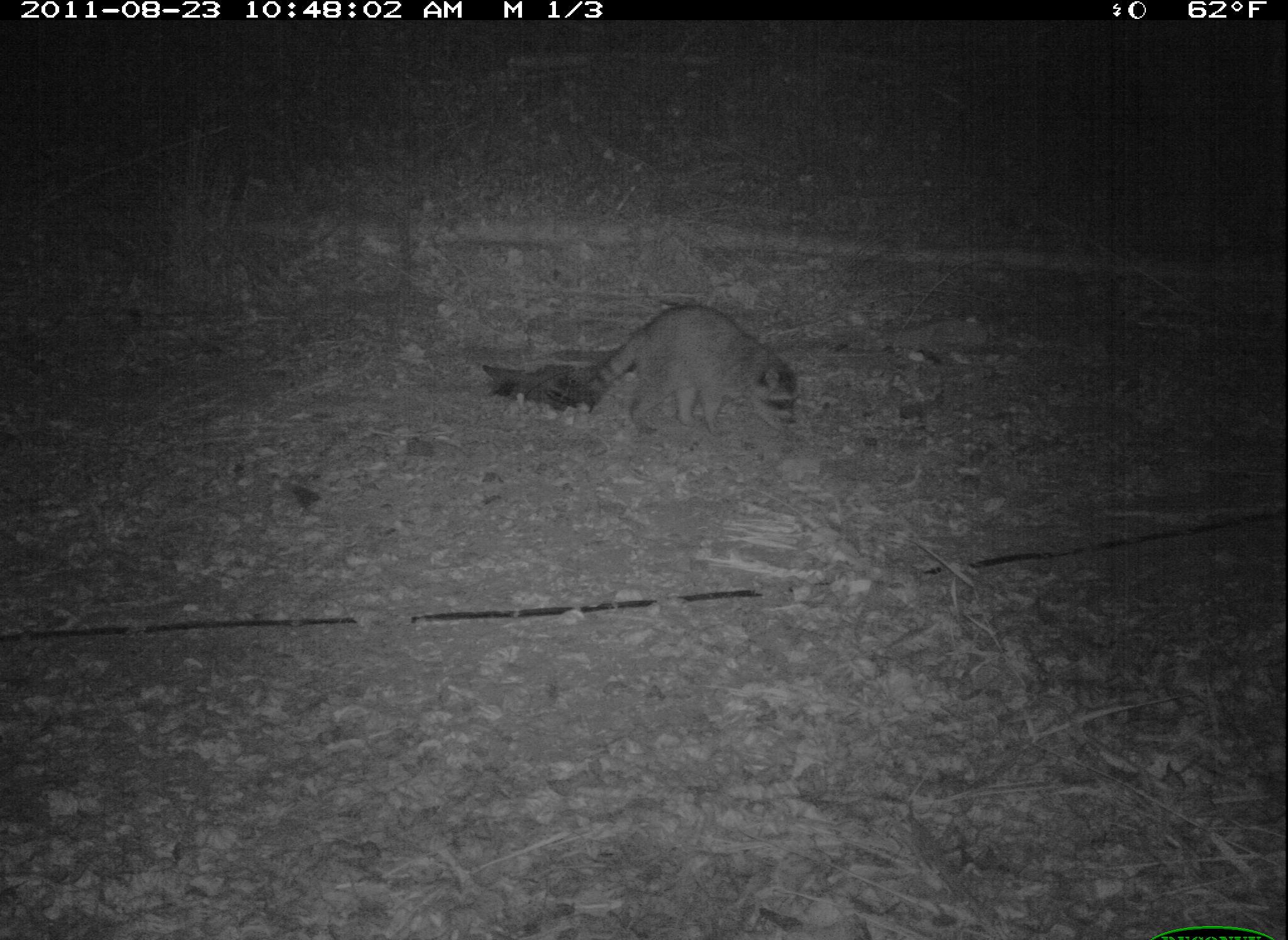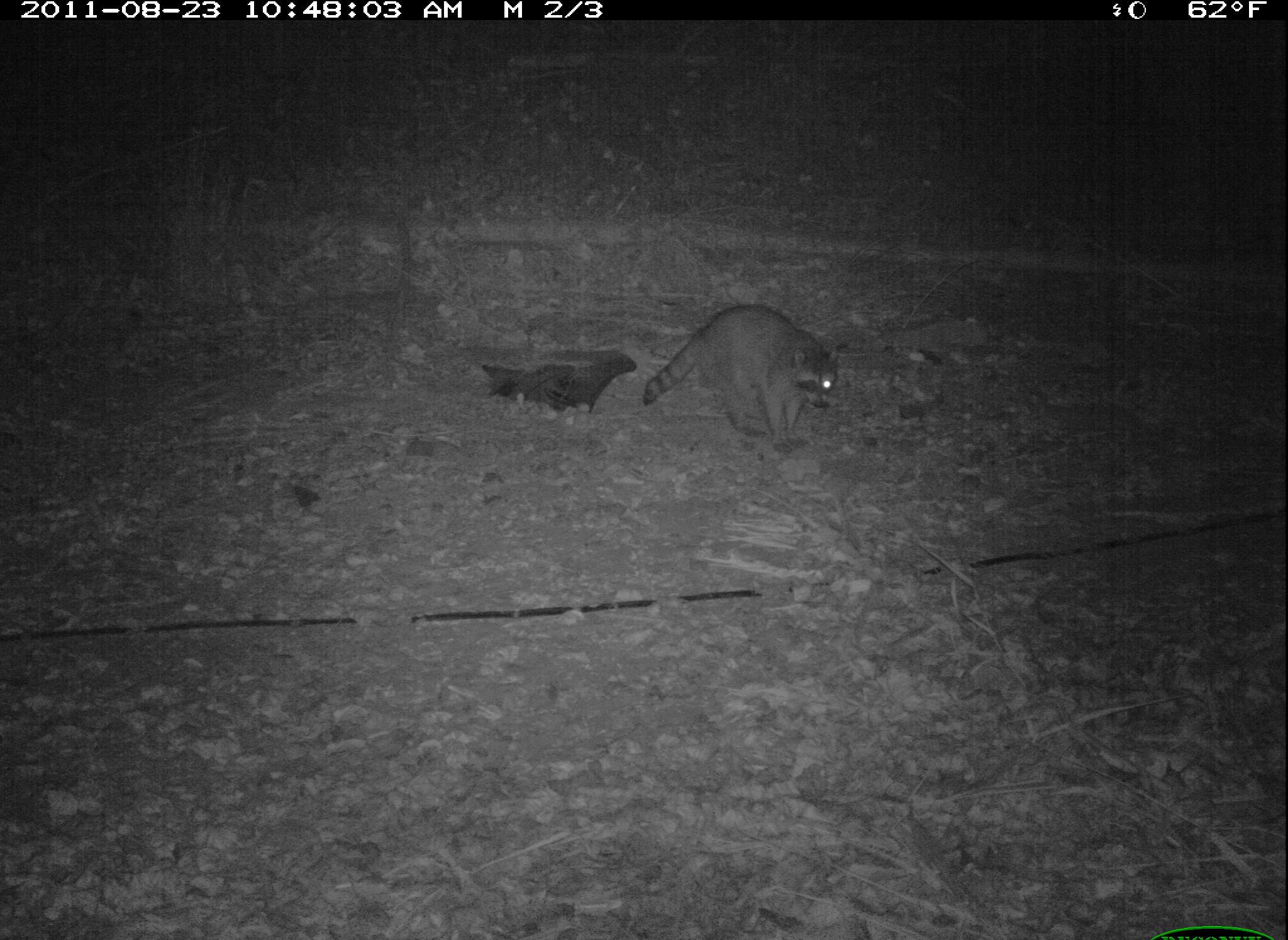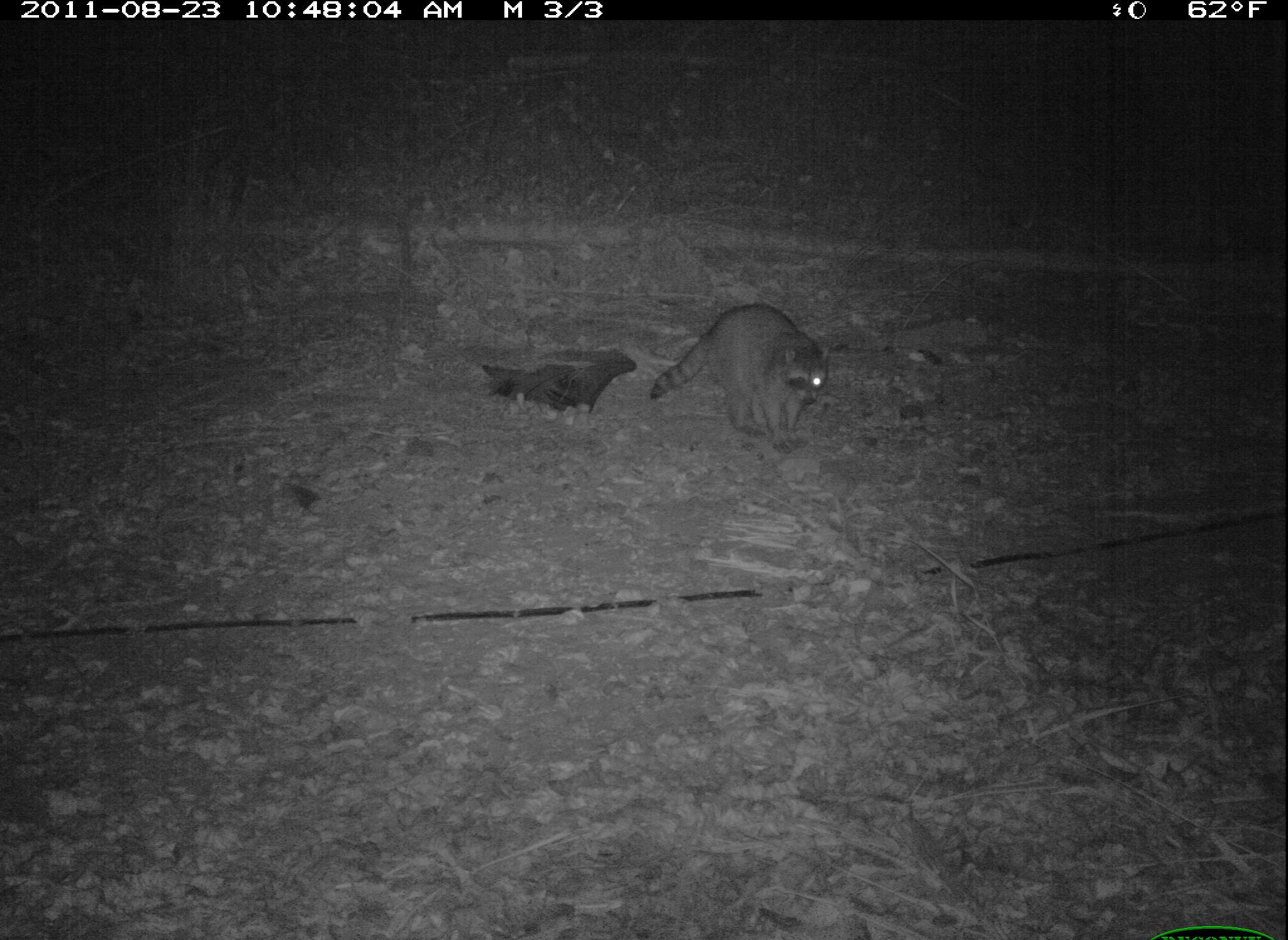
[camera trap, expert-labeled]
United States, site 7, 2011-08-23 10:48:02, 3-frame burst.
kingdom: Animalia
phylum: Chordata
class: Mammalia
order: Carnivora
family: Procyonidae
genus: Procyon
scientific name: Procyon lotor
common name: raccoon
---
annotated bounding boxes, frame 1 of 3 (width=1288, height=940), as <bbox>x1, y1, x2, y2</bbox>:
raccoon: <bbox>489, 275, 873, 494</bbox>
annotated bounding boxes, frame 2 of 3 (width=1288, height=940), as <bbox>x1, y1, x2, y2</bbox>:
raccoon: <bbox>638, 298, 855, 462</bbox>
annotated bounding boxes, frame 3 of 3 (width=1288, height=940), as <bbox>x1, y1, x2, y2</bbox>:
raccoon: <bbox>650, 296, 852, 475</bbox>